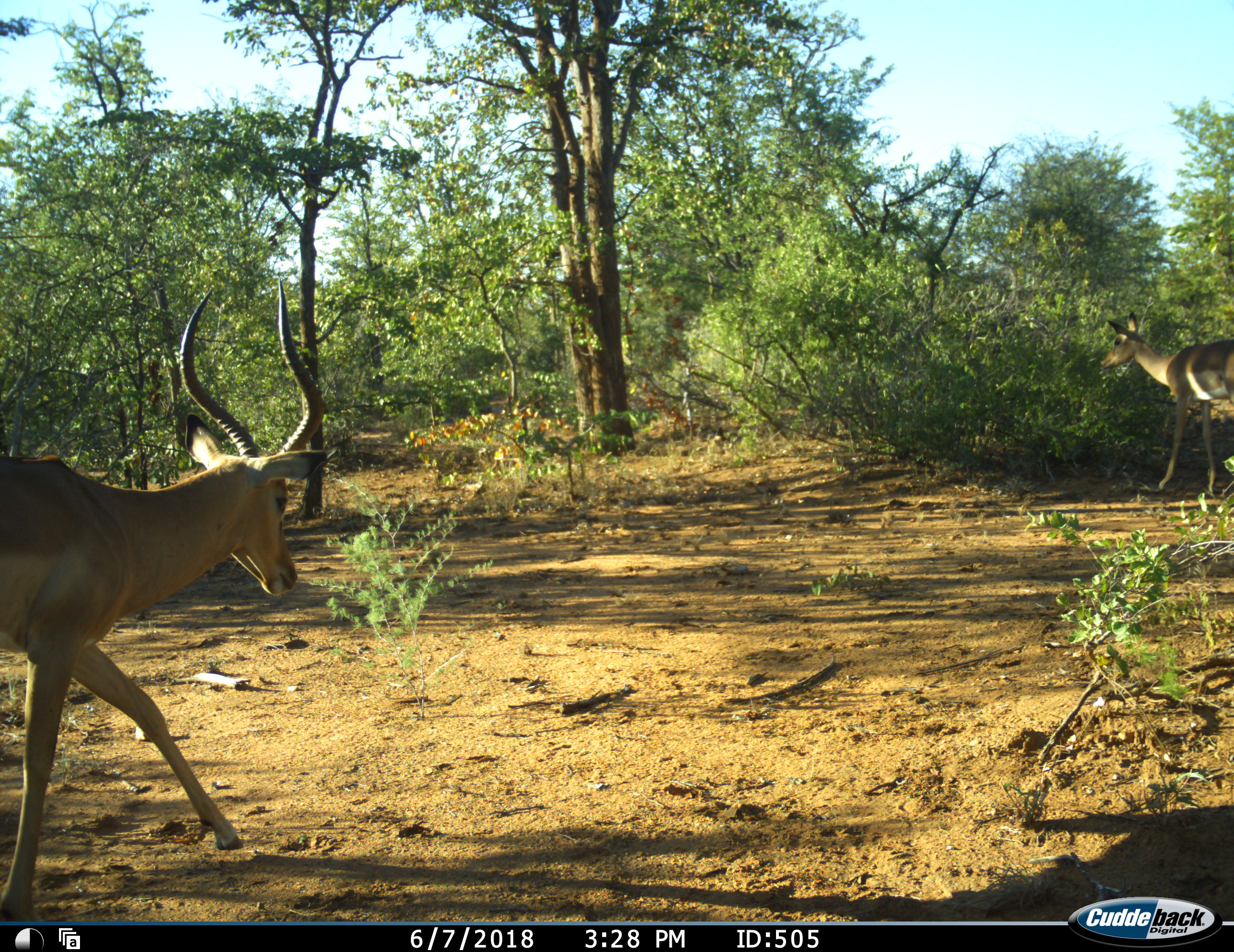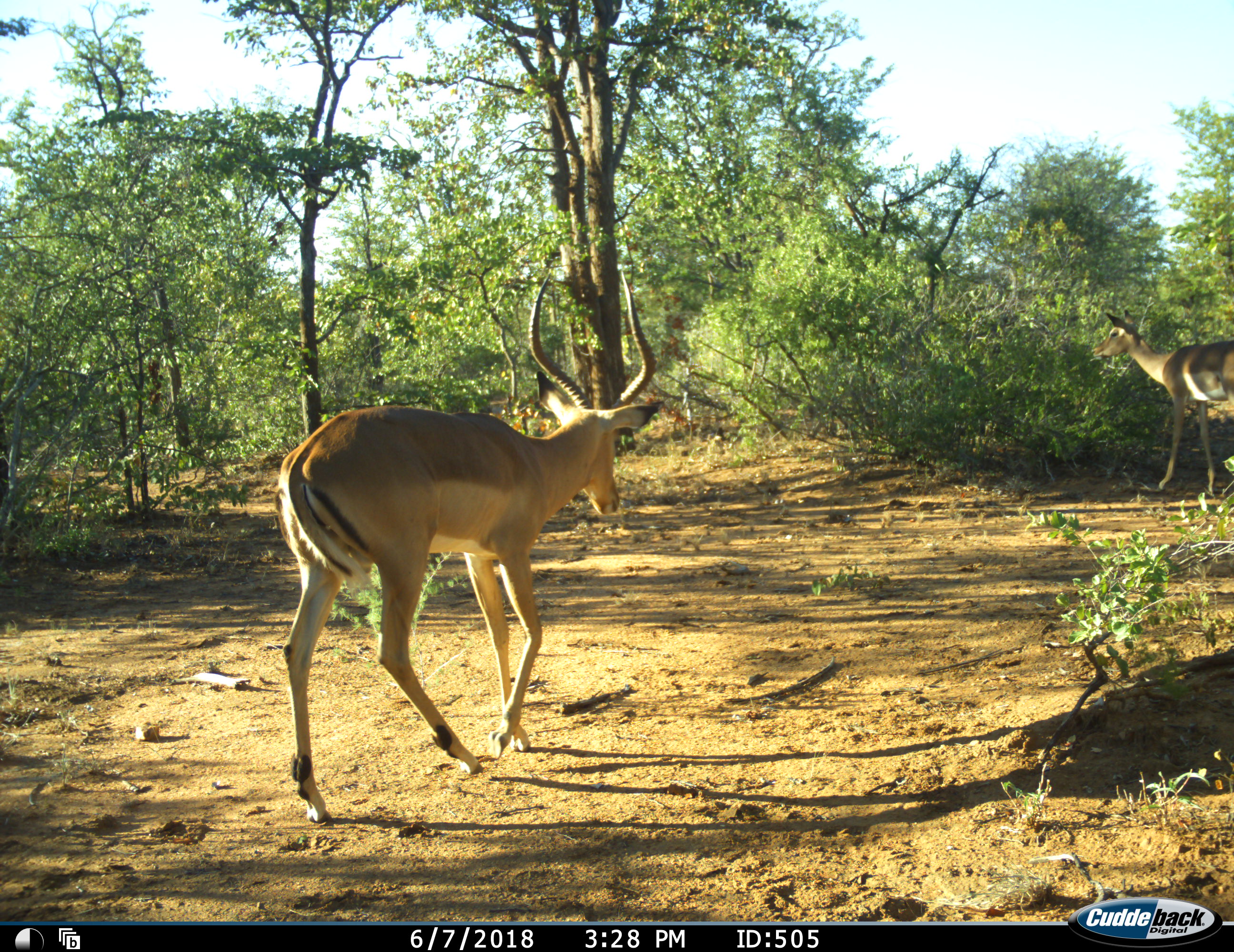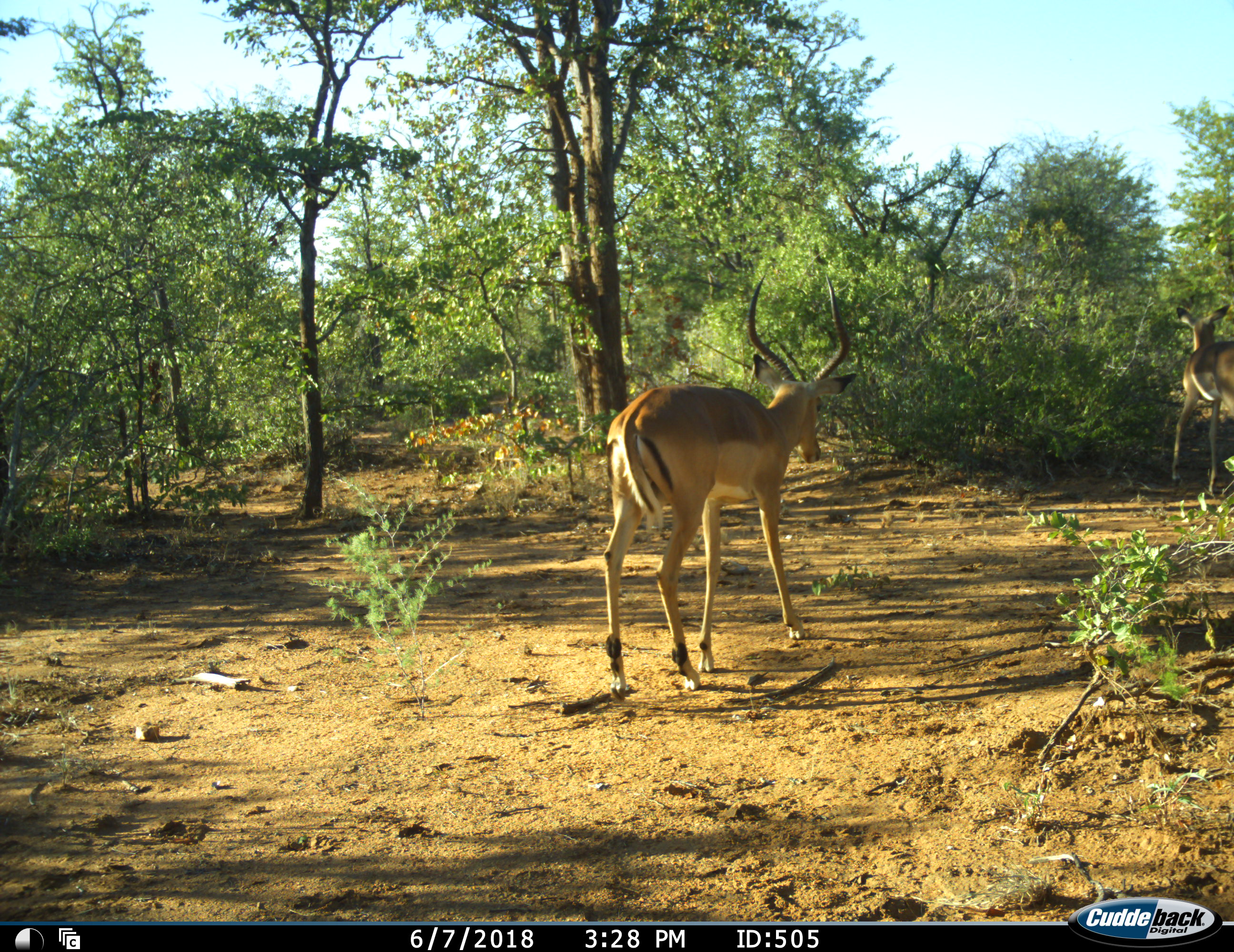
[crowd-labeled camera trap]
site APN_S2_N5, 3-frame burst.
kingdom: Animalia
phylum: Chordata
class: Mammalia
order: Artiodactyla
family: Bovidae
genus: Aepyceros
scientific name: Aepyceros melampus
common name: impala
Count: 2.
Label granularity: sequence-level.